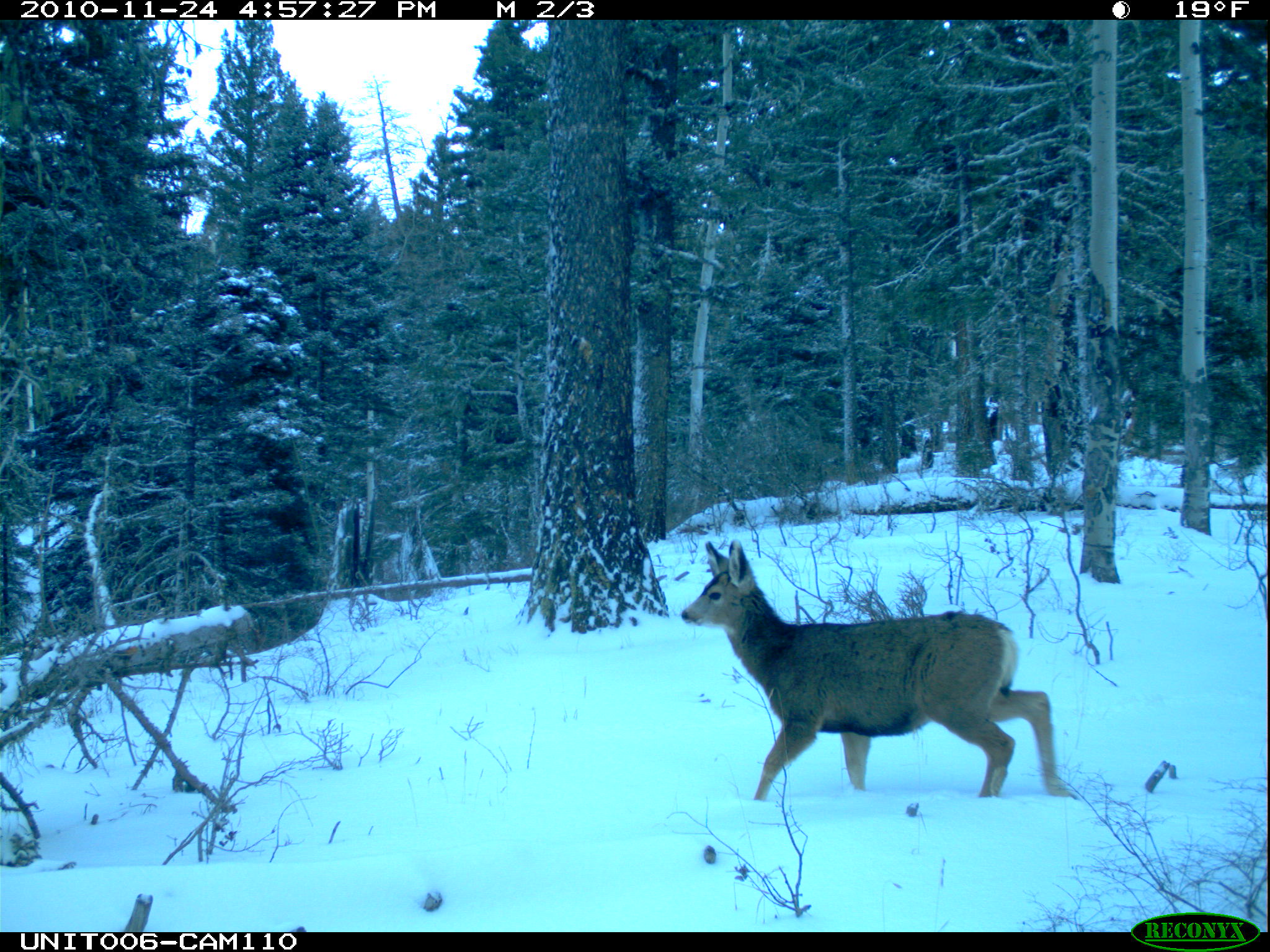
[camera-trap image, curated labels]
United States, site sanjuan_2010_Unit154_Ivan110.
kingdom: Animalia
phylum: Chordata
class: Mammalia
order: Artiodactyla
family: Cervidae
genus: Odocoileus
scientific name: Odocoileus hemionus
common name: mule deer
Odocoileus hemionus (mule deer).